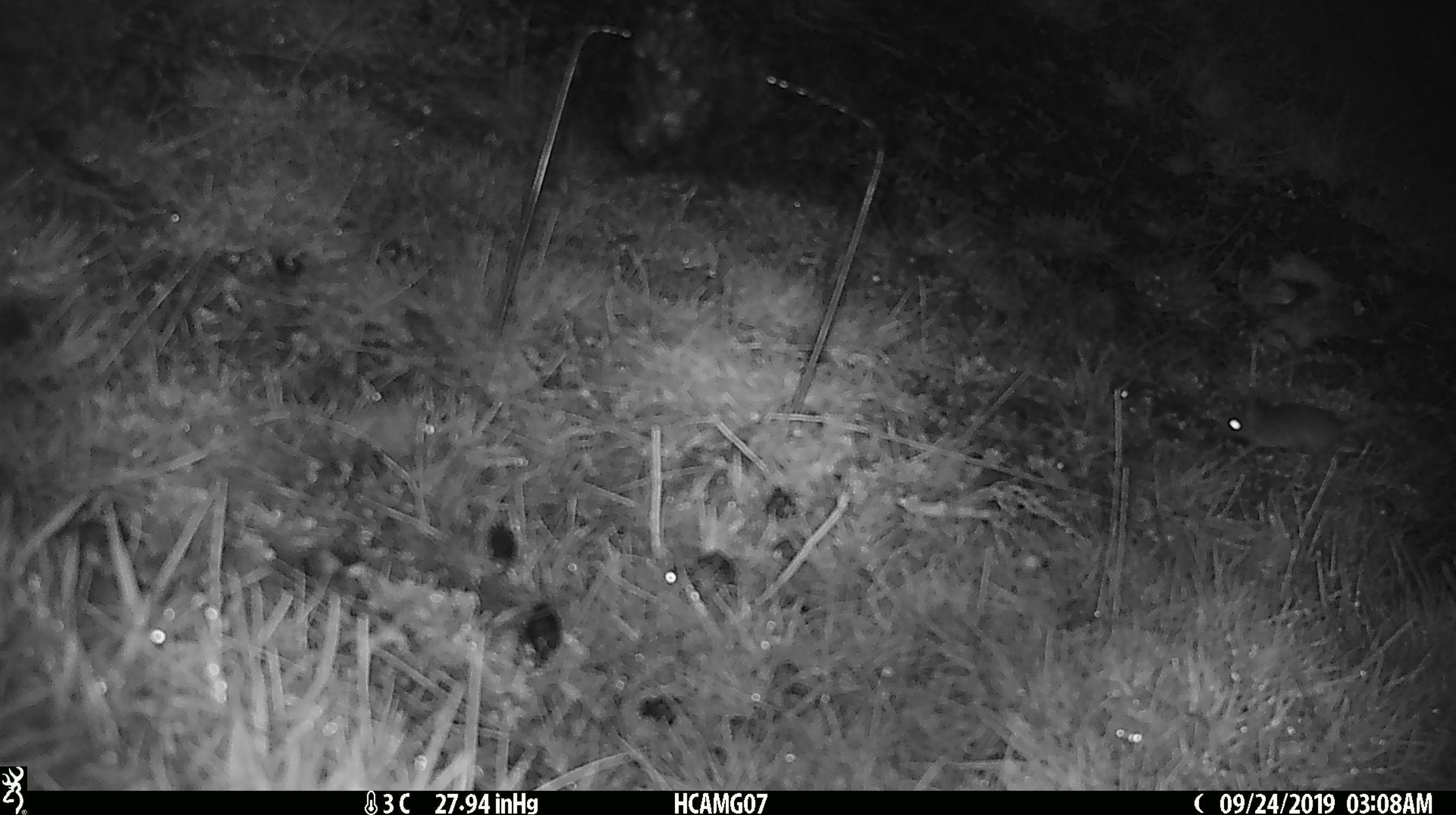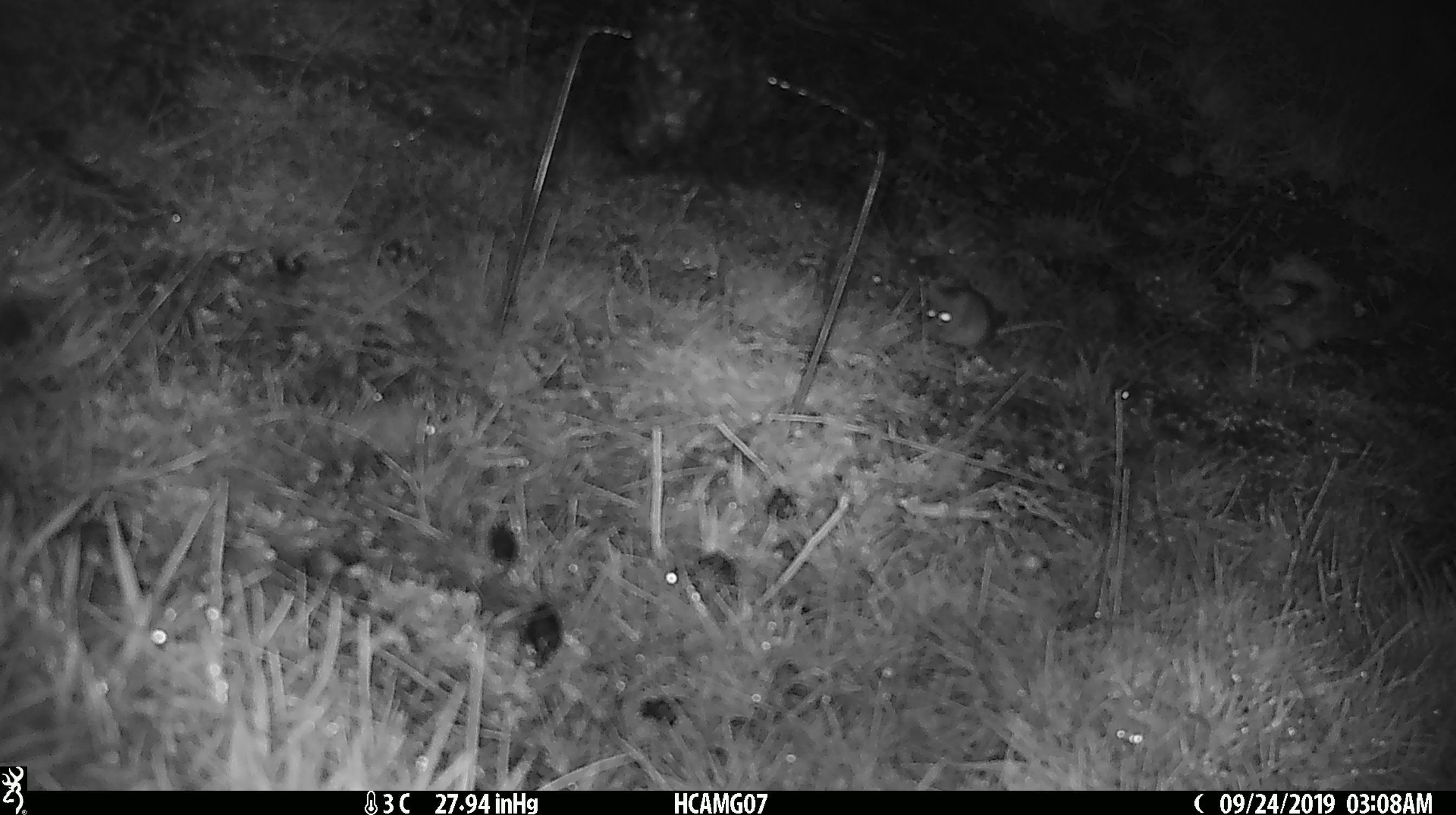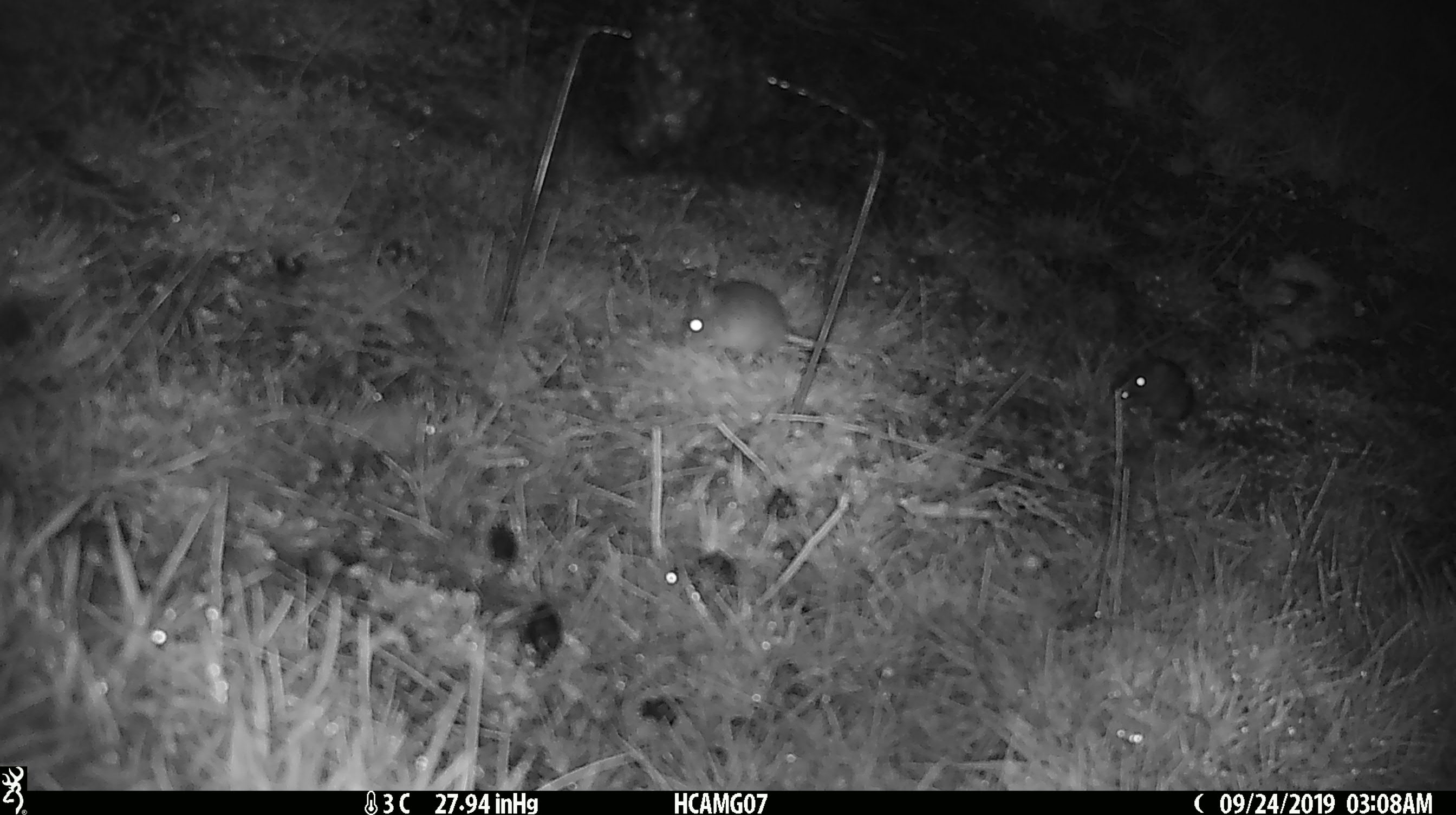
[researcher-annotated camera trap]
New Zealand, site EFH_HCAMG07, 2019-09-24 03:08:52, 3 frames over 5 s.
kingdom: Animalia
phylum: Chordata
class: Mammalia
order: Rodentia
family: Muridae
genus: Mus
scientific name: Mus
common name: mouse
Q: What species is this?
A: Mouse (Mus).